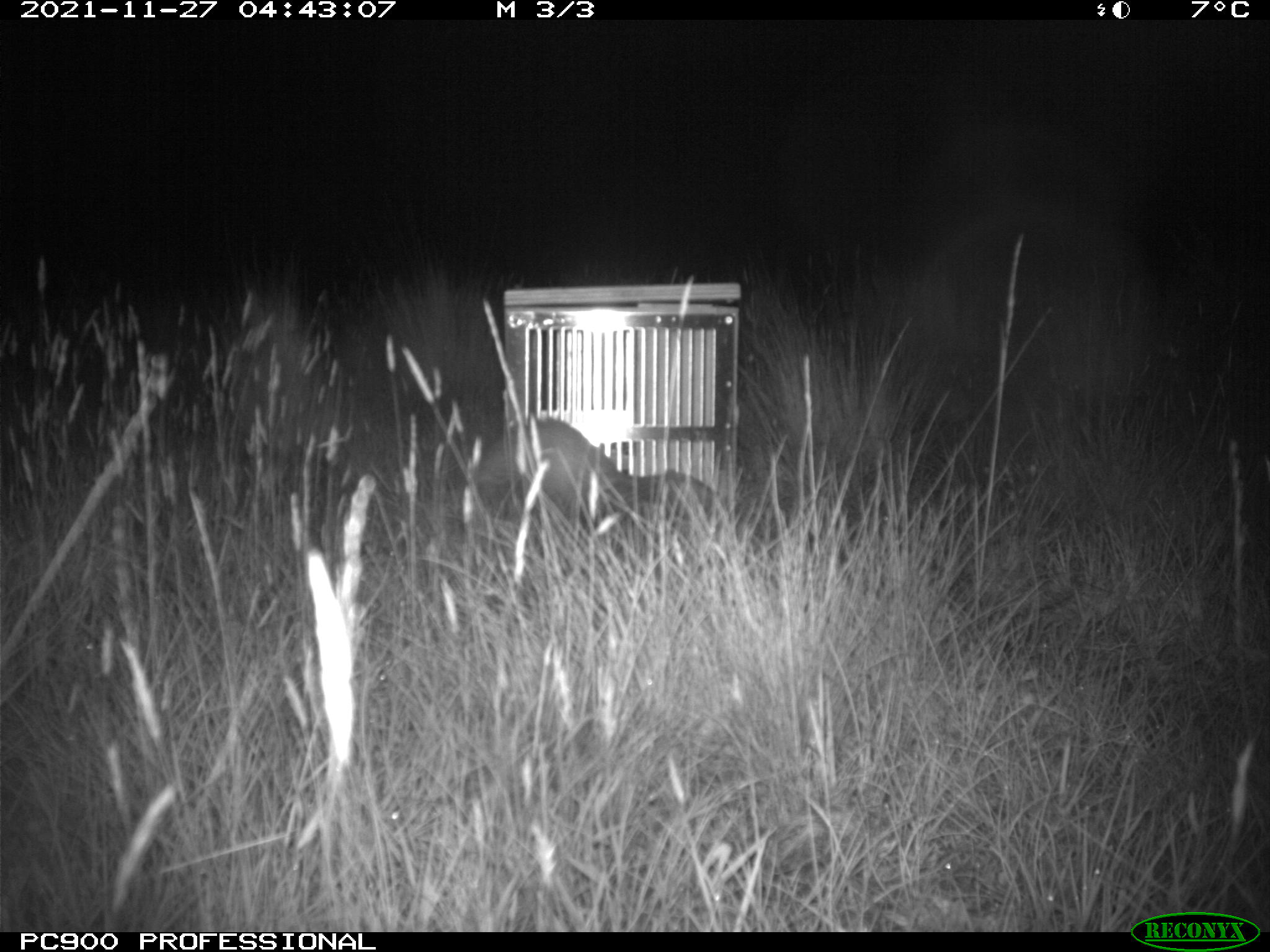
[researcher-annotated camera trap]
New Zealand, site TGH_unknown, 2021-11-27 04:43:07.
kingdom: Animalia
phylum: Chordata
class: Mammalia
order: Carnivora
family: Mustelidae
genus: Mustela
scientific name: Mustela furo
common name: ferret